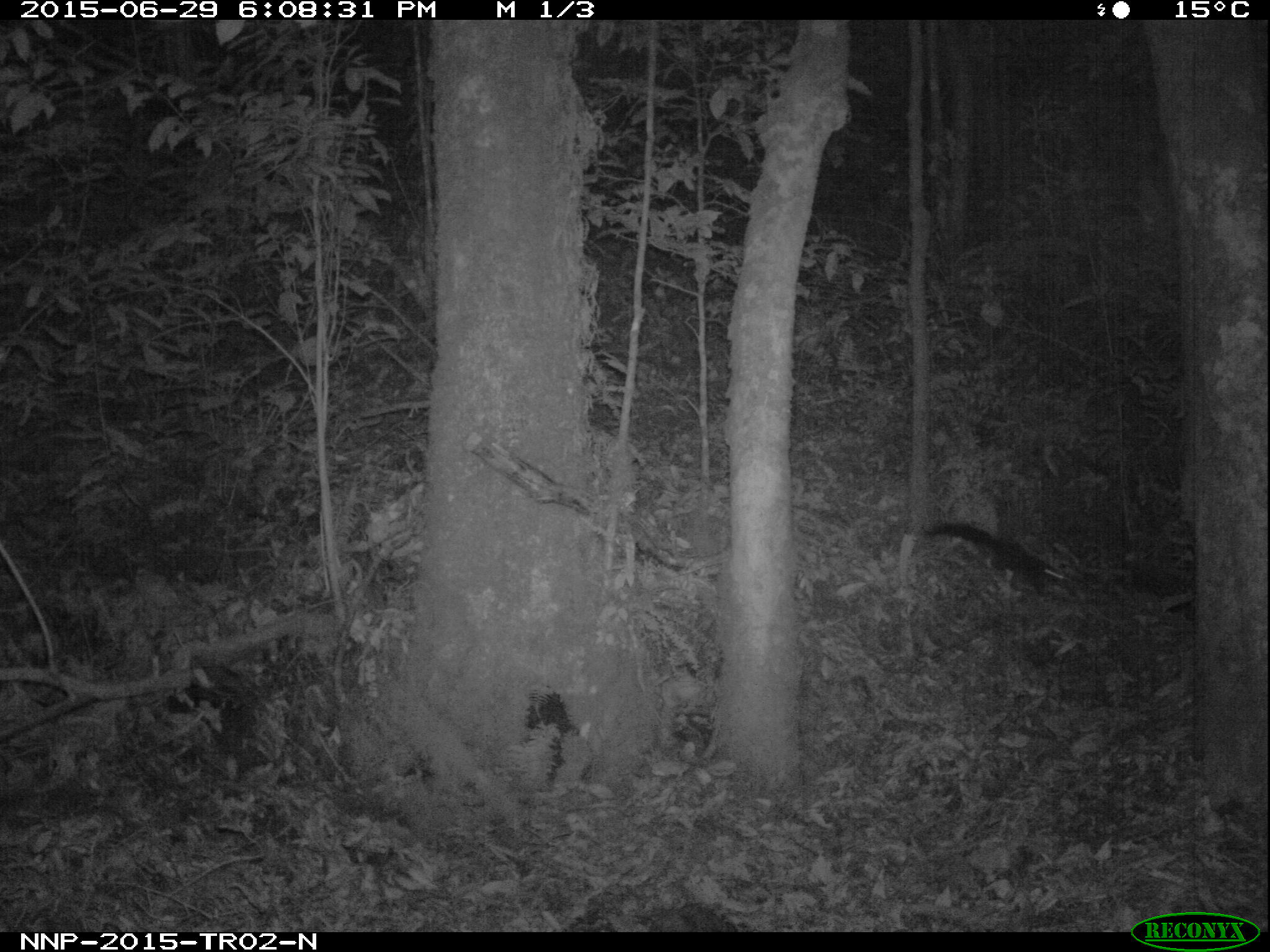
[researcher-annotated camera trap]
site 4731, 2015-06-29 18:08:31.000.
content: unidentified animal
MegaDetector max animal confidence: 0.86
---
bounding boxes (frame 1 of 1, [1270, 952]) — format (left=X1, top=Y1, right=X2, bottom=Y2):
unidentifiable: (left=930, top=522, right=1061, bottom=593)